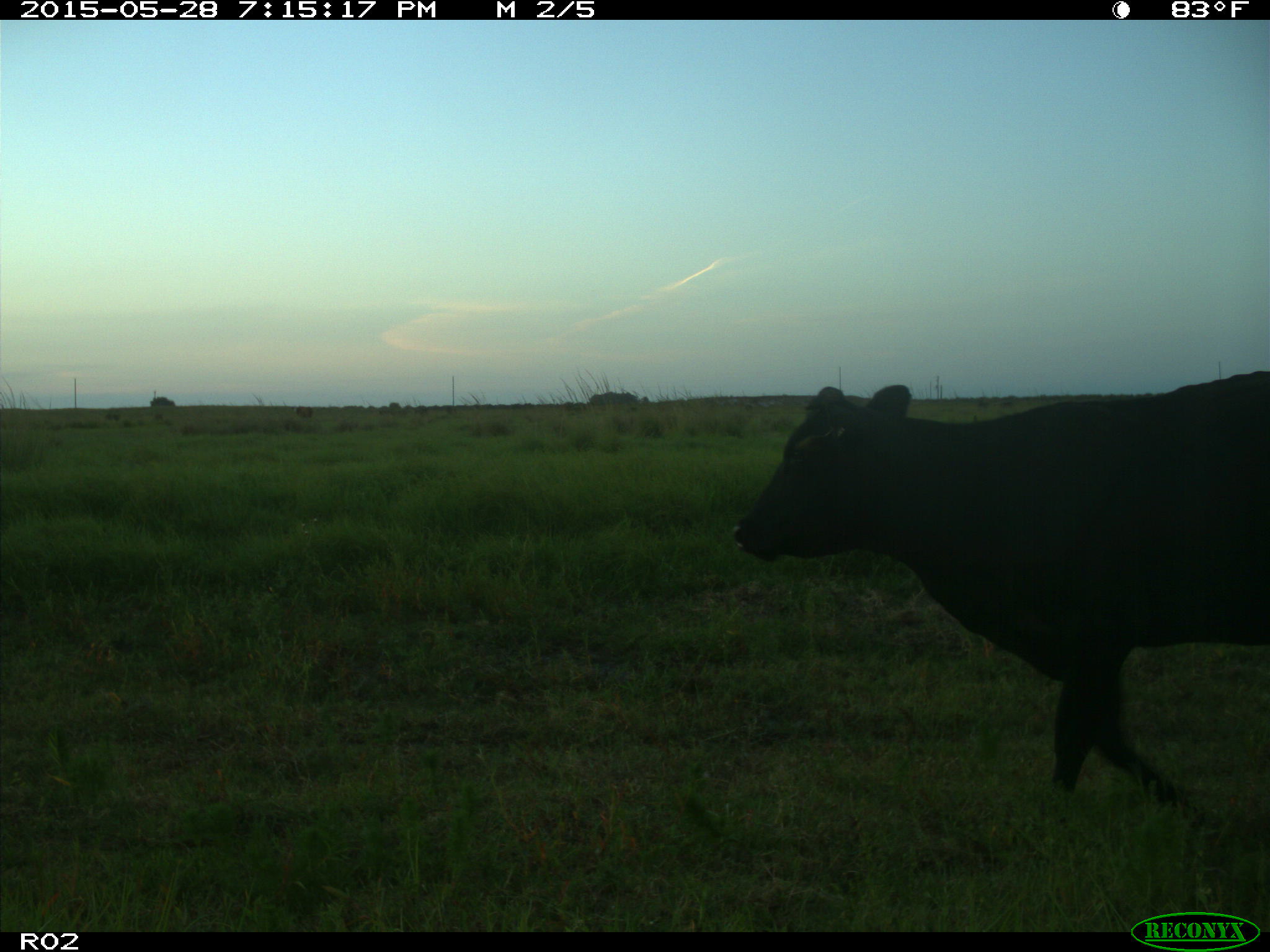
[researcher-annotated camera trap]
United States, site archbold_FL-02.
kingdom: Animalia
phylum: Chordata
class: Mammalia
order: Artiodactyla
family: Bovidae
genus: Bos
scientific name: Bos taurus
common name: domestic cow